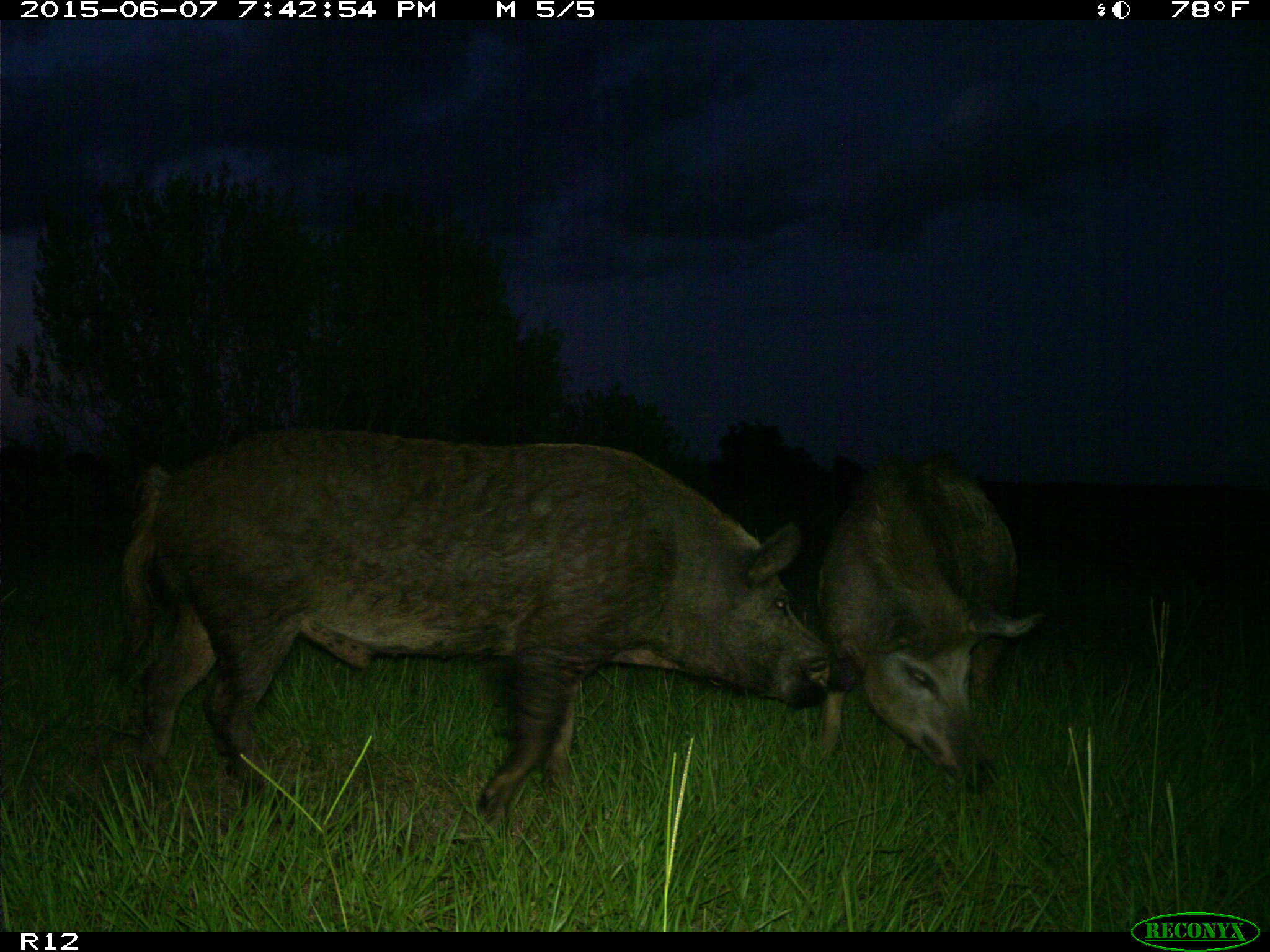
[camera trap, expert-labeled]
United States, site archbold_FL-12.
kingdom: Animalia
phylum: Chordata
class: Mammalia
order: Artiodactyla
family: Suidae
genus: Sus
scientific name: Sus scrofa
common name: wild boar